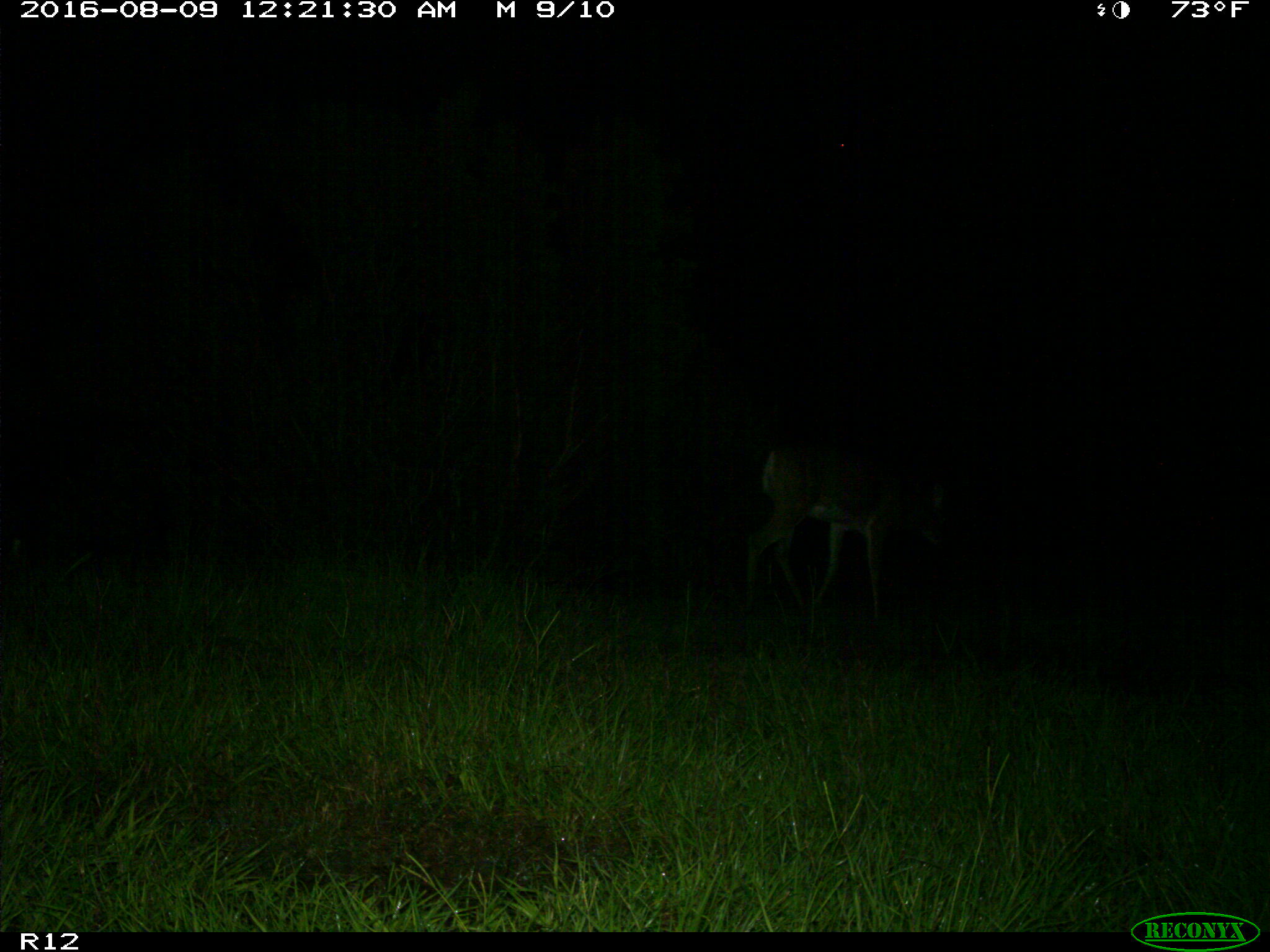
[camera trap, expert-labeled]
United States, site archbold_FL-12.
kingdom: Animalia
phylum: Chordata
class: Mammalia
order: Artiodactyla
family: Cervidae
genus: Odocoileus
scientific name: Odocoileus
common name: deer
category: unidentified deer